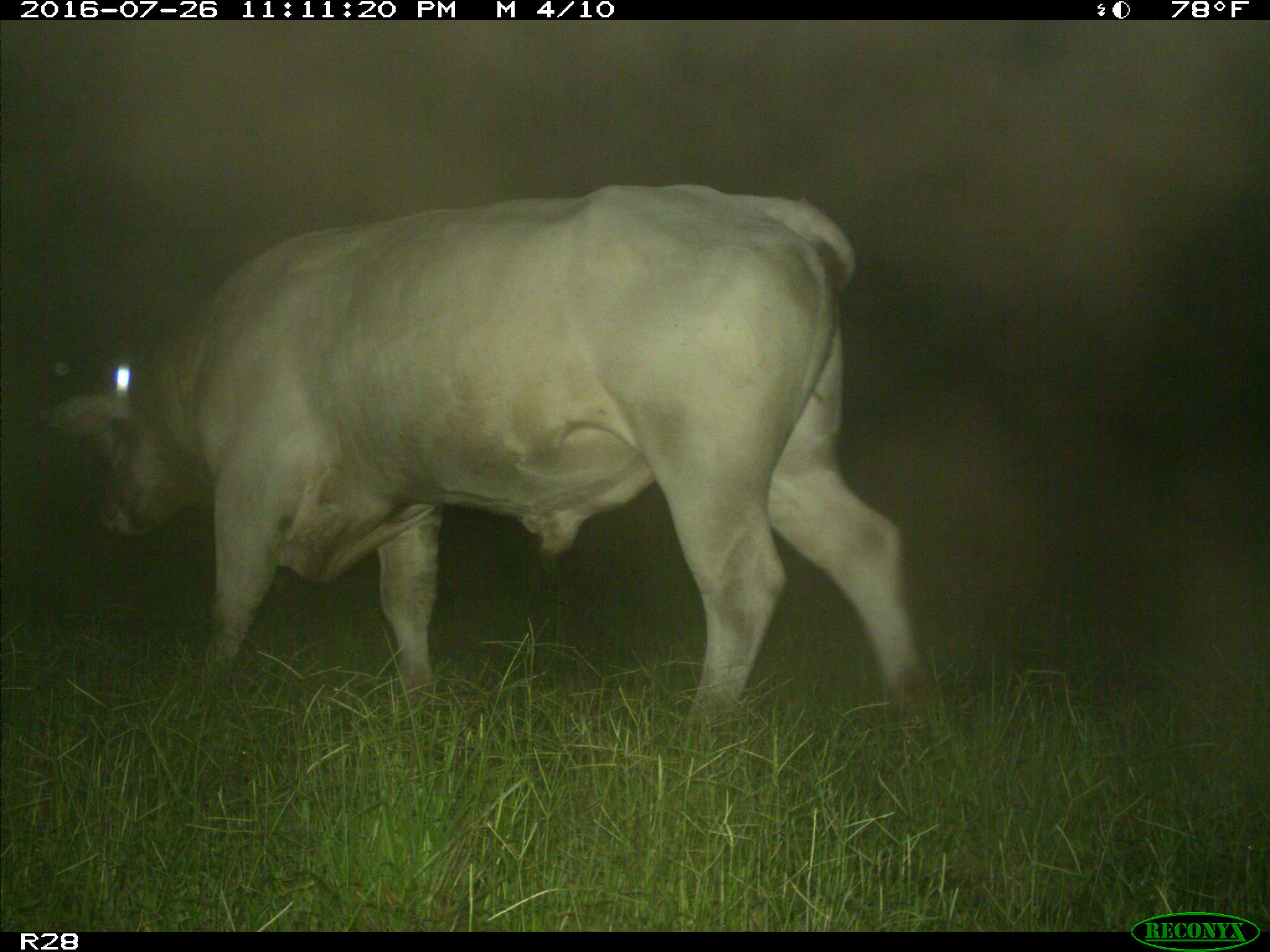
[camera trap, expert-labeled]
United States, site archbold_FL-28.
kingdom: Animalia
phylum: Chordata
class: Mammalia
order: Artiodactyla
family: Bovidae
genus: Bos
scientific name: Bos taurus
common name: domestic cow